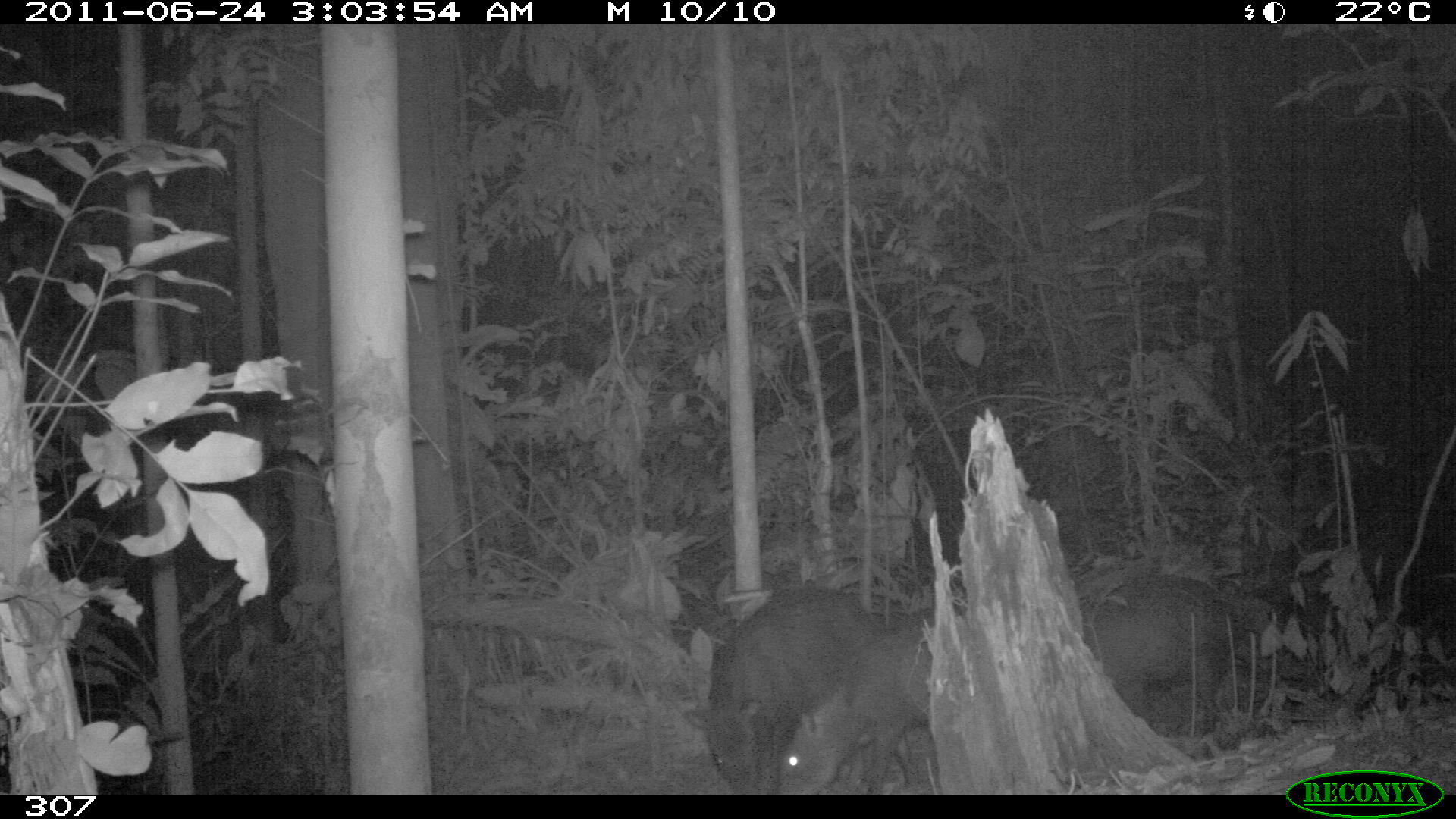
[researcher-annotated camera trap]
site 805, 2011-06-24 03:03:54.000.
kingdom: Animalia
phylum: Chordata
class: Mammalia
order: Artiodactyla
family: Tayassuidae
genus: Tayassu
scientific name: Tayassu pecari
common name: white-lipped peccary